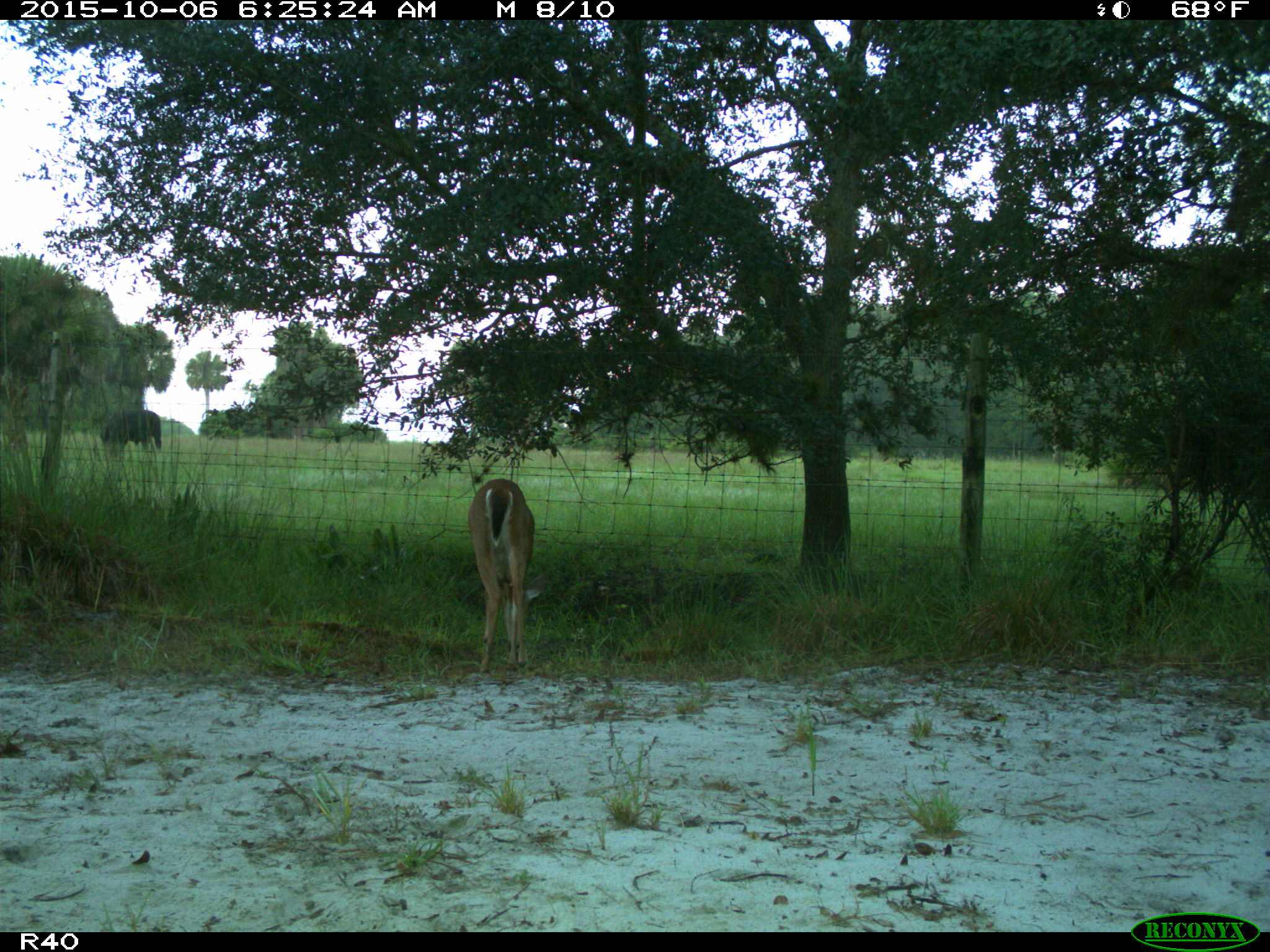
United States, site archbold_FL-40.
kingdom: Animalia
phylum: Chordata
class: Mammalia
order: Artiodactyla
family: Bovidae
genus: Bos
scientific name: Bos taurus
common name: domestic cow